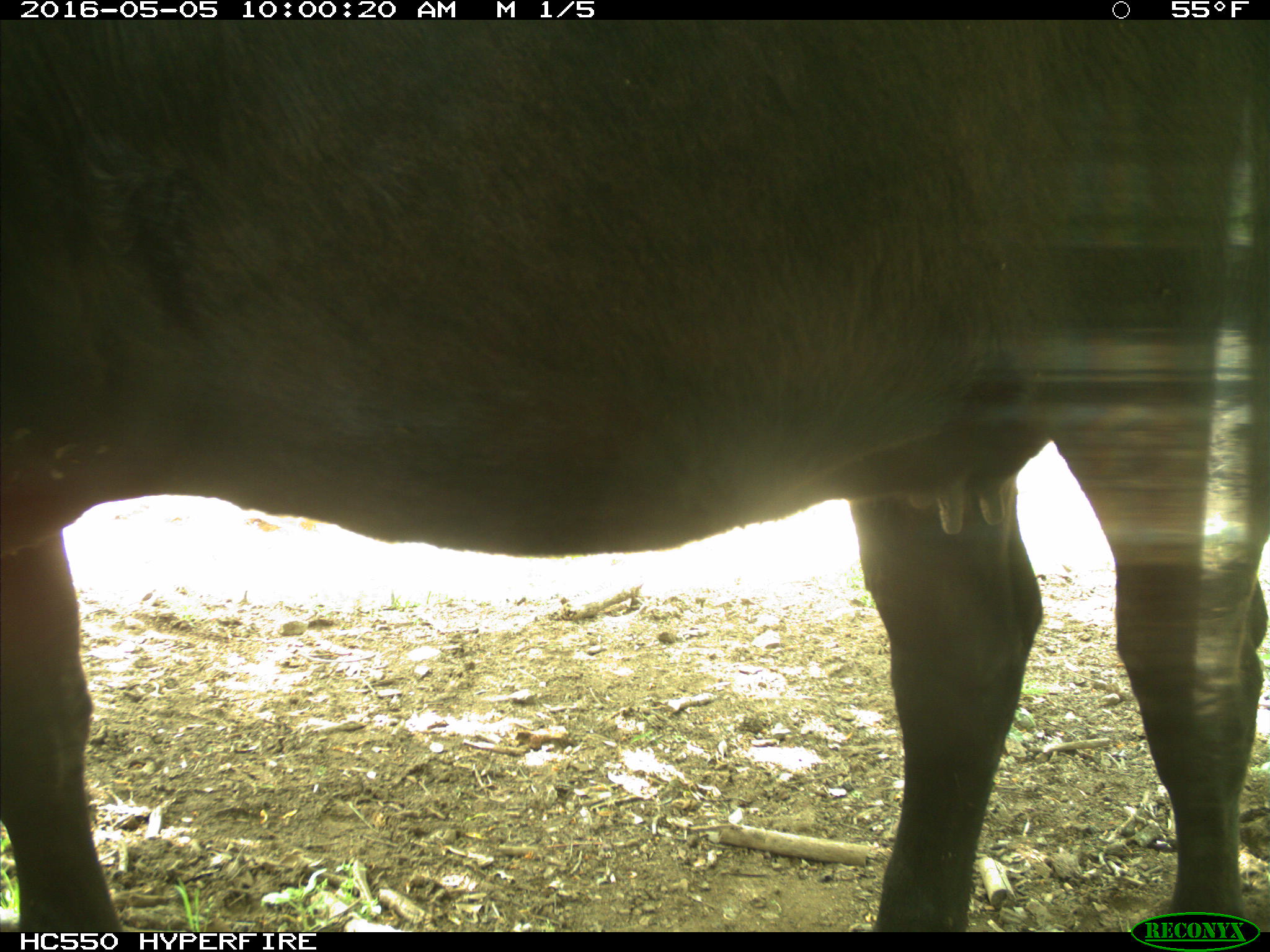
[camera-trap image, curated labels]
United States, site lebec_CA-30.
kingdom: Animalia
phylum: Chordata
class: Mammalia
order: Artiodactyla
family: Bovidae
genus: Bos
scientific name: Bos taurus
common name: domestic cow